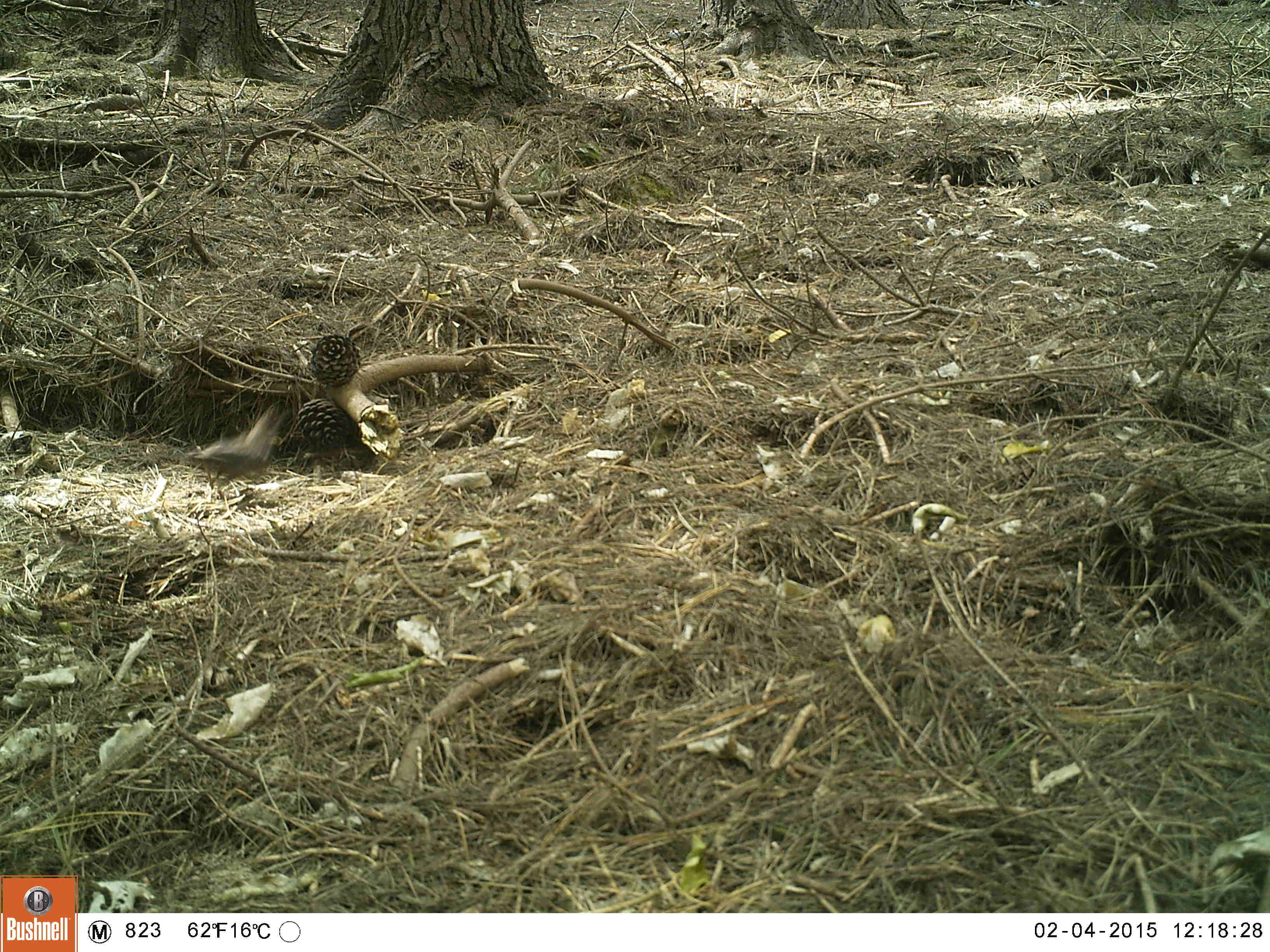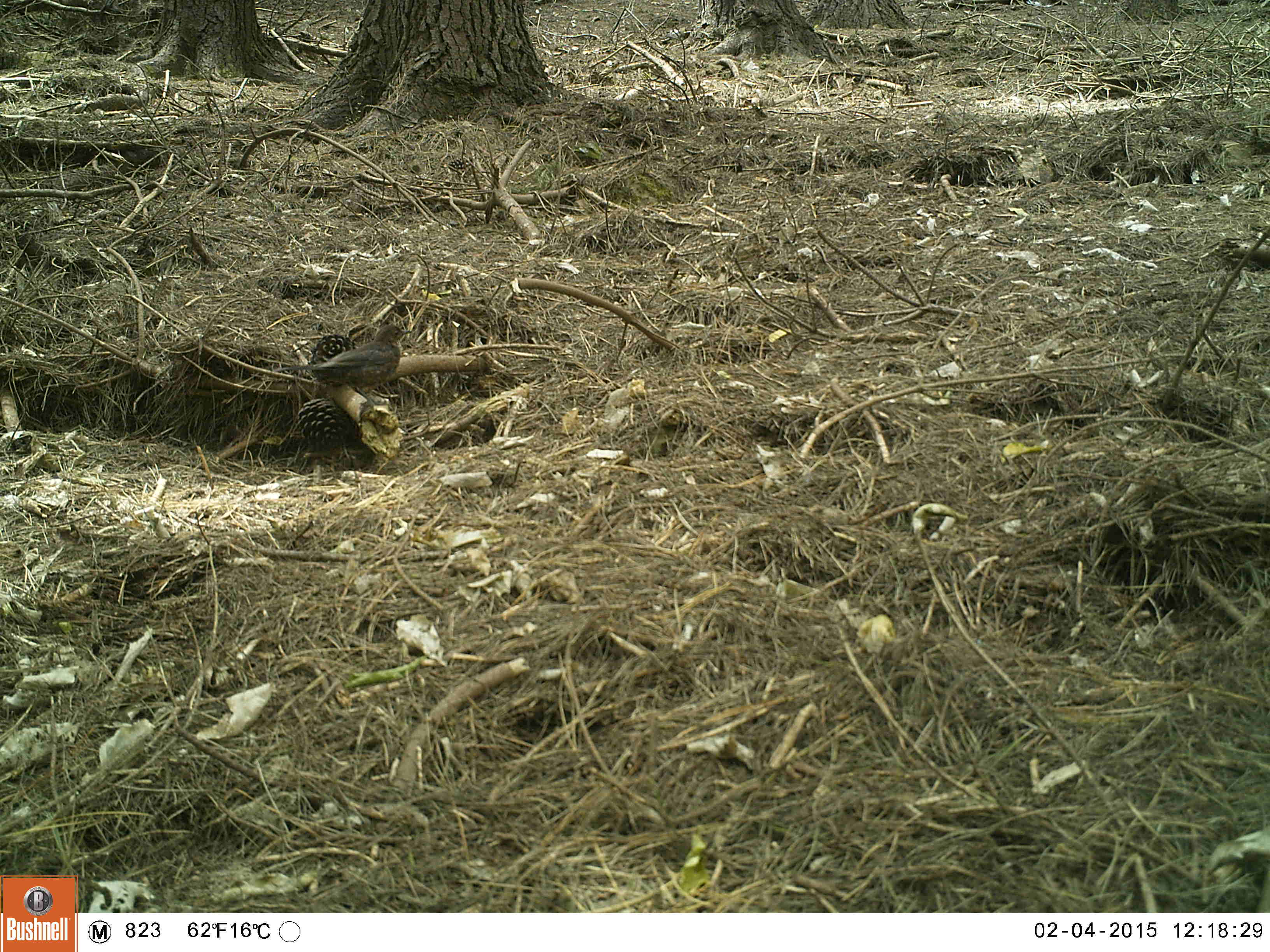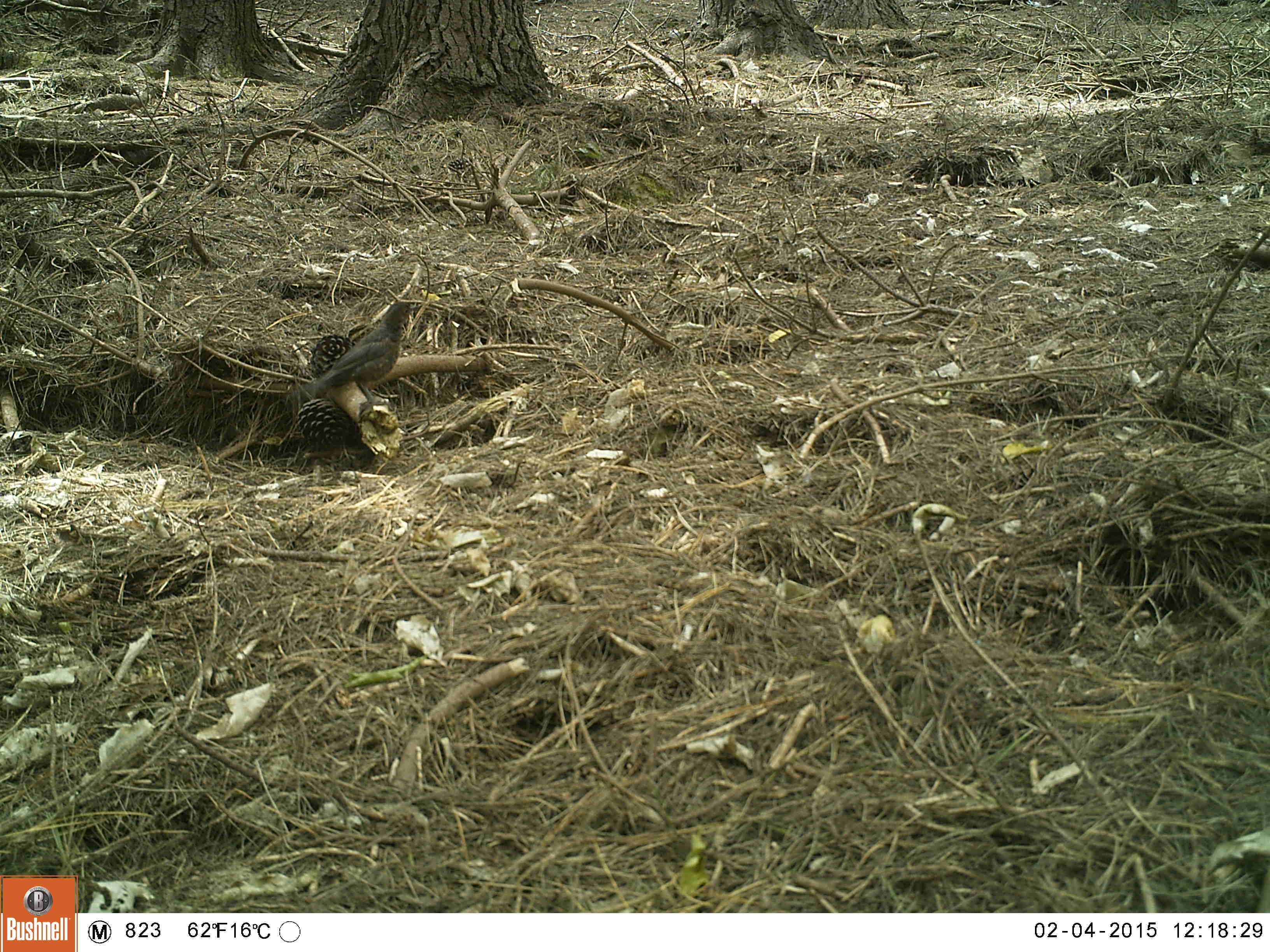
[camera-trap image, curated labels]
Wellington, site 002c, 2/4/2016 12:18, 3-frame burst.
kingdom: Animalia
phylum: Chordata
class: Aves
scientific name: Aves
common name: bird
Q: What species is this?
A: Bird (Aves).